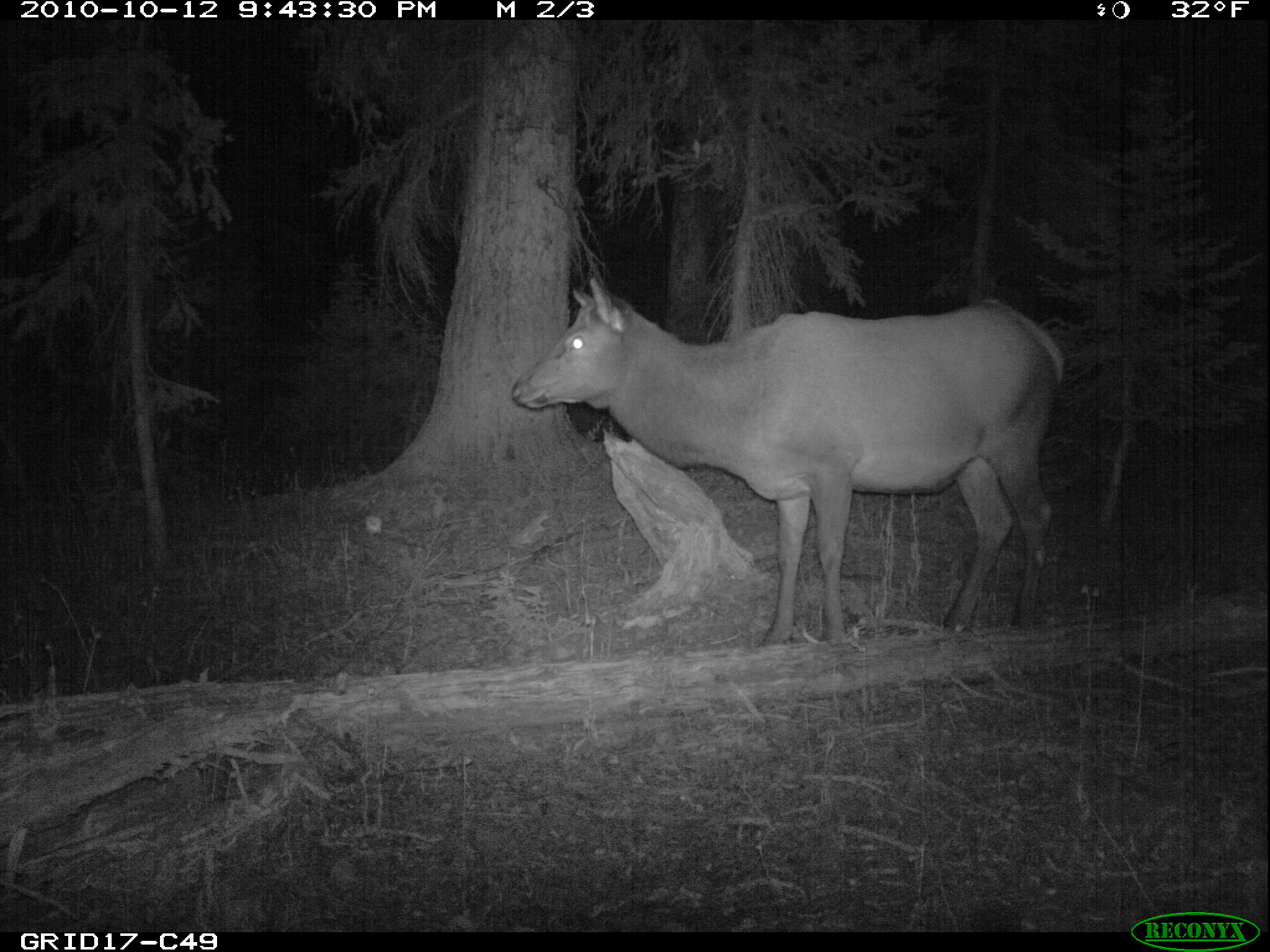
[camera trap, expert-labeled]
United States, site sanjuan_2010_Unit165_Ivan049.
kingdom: Animalia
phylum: Chordata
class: Mammalia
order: Artiodactyla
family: Cervidae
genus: Cervus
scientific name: Cervus elaphus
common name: red deer